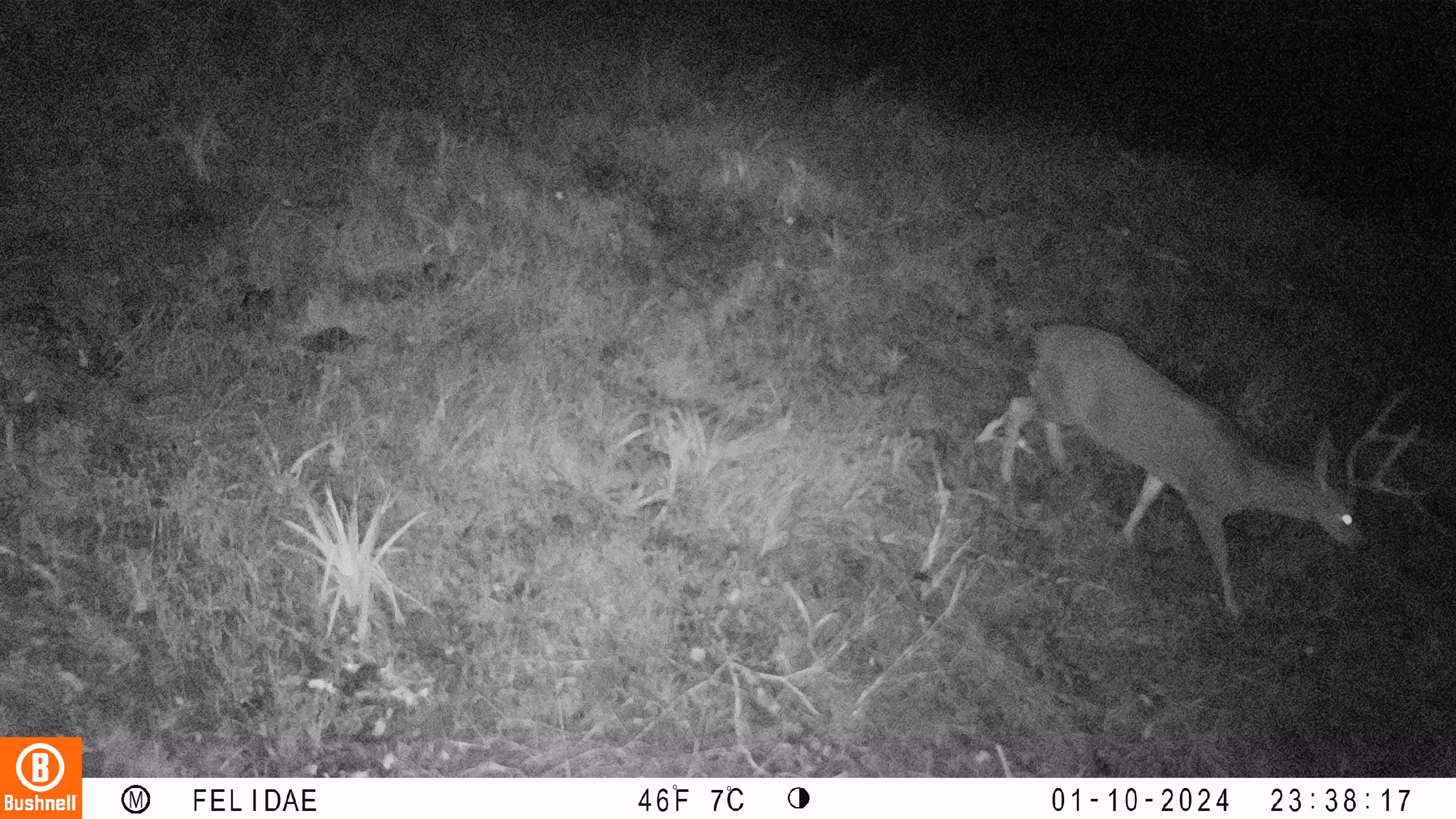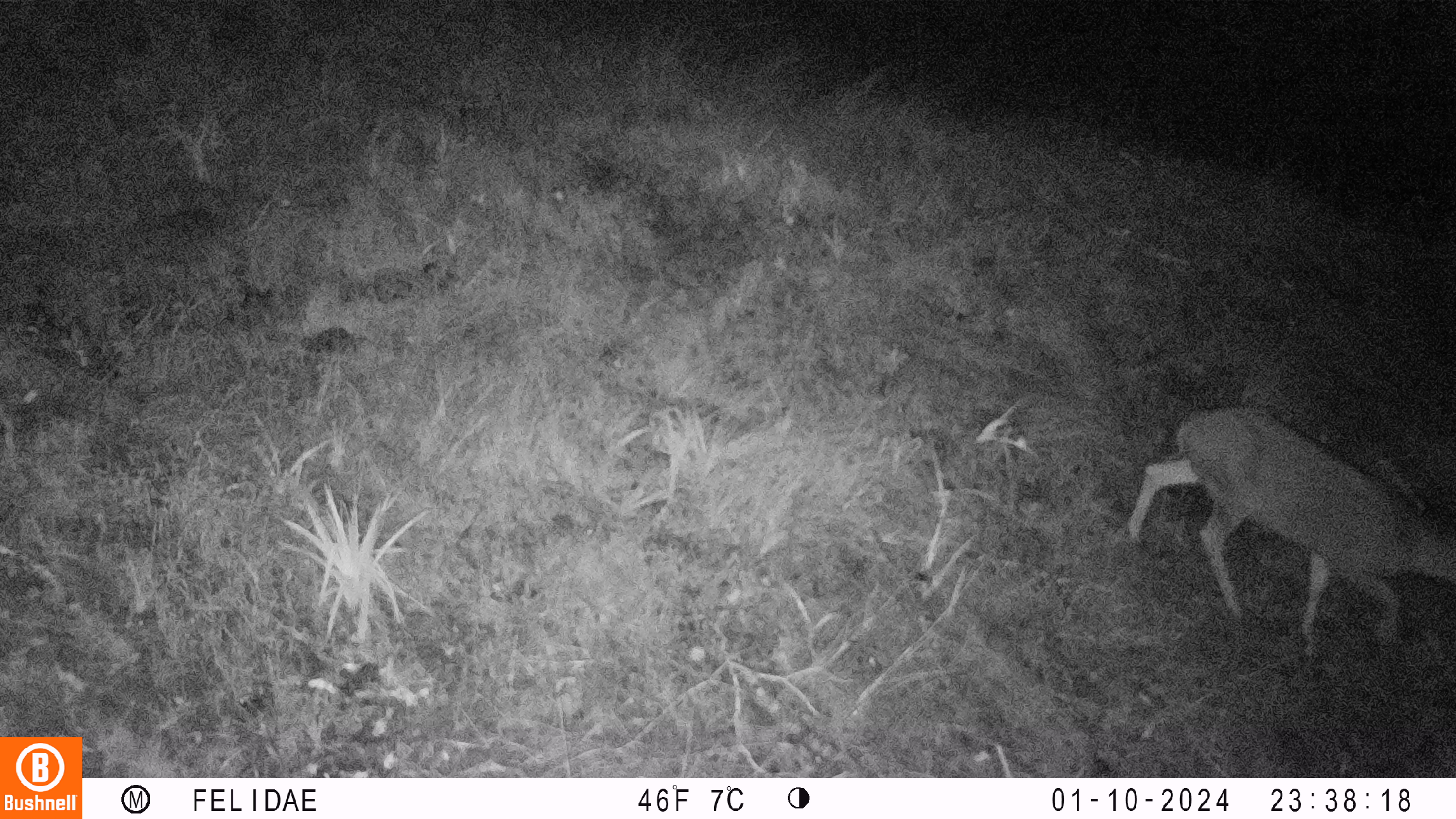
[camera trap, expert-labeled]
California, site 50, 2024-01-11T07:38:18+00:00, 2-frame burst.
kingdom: Animalia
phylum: Chordata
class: Mammalia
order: Artiodactyla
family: Cervidae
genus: Odocoileus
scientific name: Odocoileus hemionus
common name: mule deer